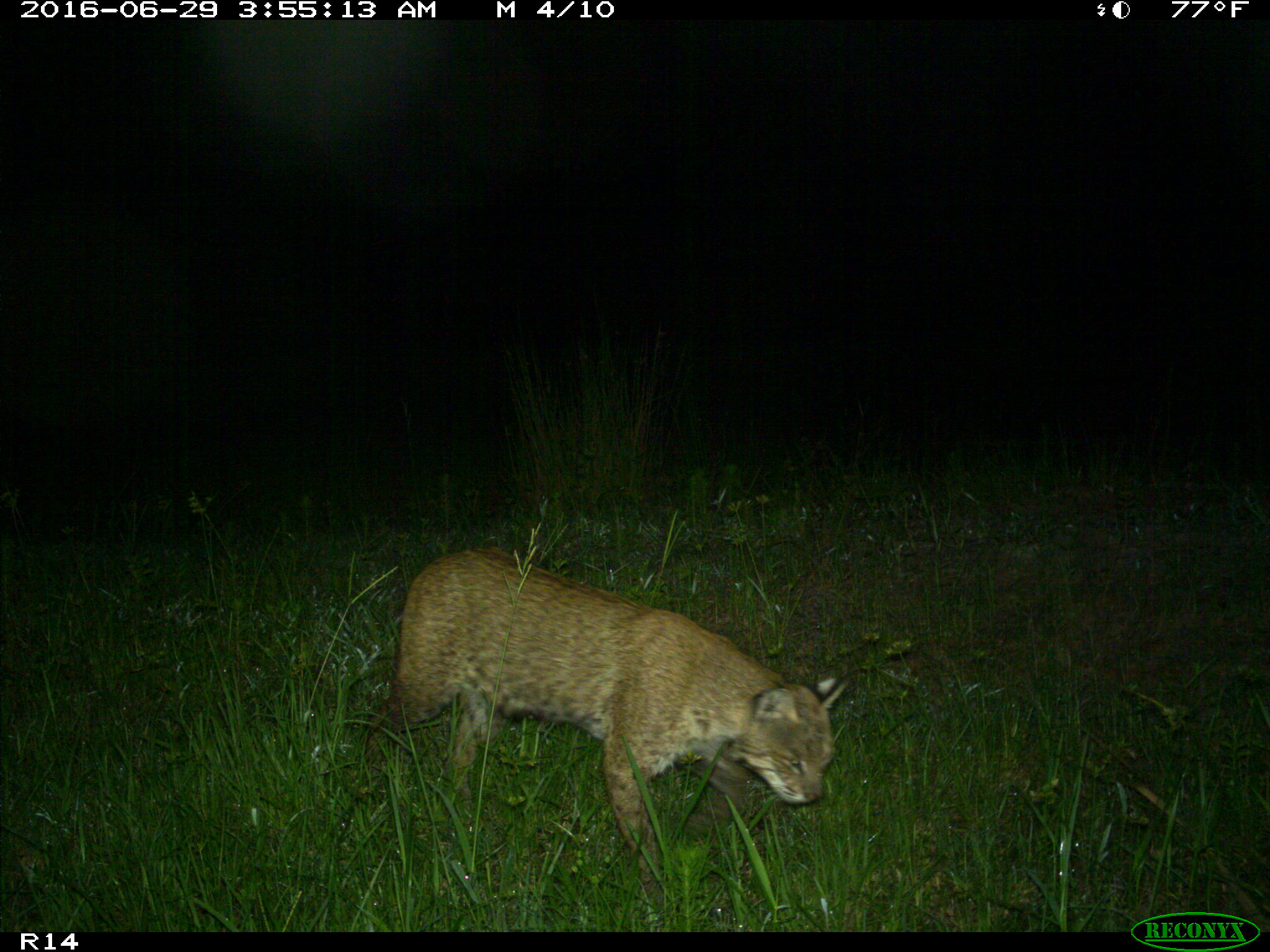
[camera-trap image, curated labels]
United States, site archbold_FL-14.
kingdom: Animalia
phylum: Chordata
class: Mammalia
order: Carnivora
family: Felidae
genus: Lynx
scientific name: Lynx rufus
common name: bobcat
Lynx rufus (bobcat).